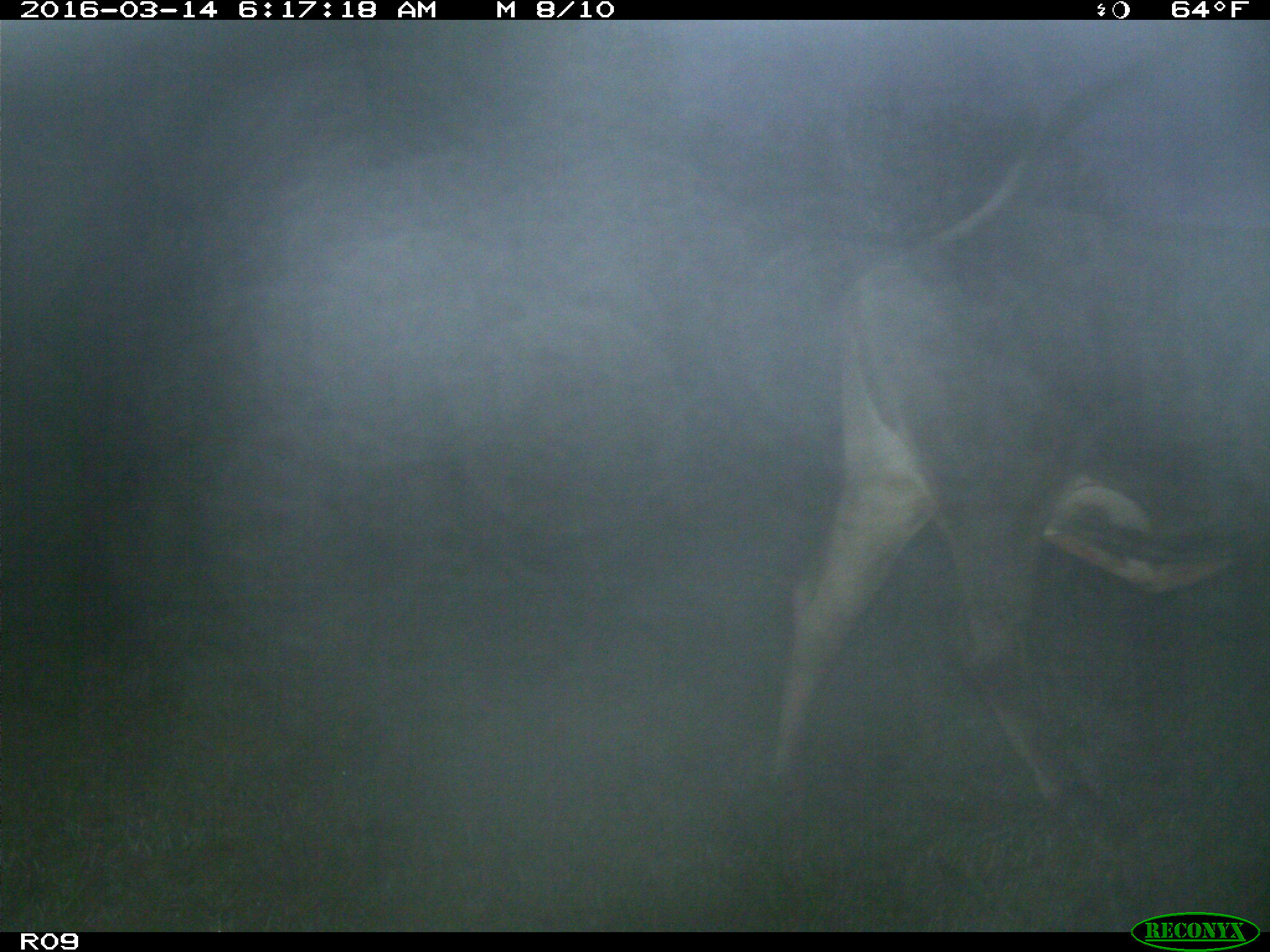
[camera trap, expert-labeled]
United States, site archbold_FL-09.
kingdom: Animalia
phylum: Chordata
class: Mammalia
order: Artiodactyla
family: Bovidae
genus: Bos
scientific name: Bos taurus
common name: domestic cow